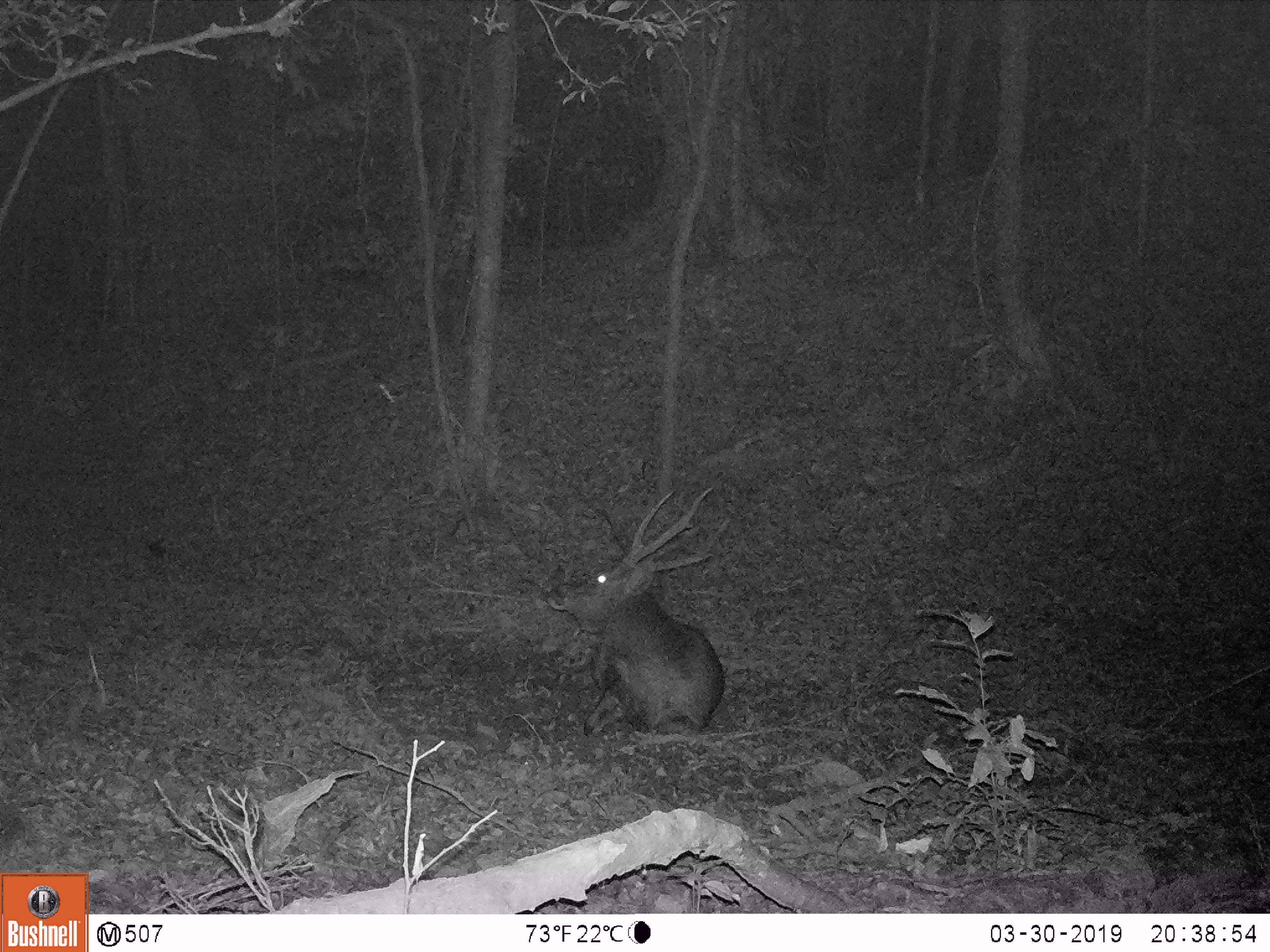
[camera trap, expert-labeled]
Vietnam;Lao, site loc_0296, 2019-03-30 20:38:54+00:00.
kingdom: Animalia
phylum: Chordata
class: Mammalia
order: Artiodactyla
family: Cervidae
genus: Rusa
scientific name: Rusa unicolor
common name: sambar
Sambar (Rusa unicolor). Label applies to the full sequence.